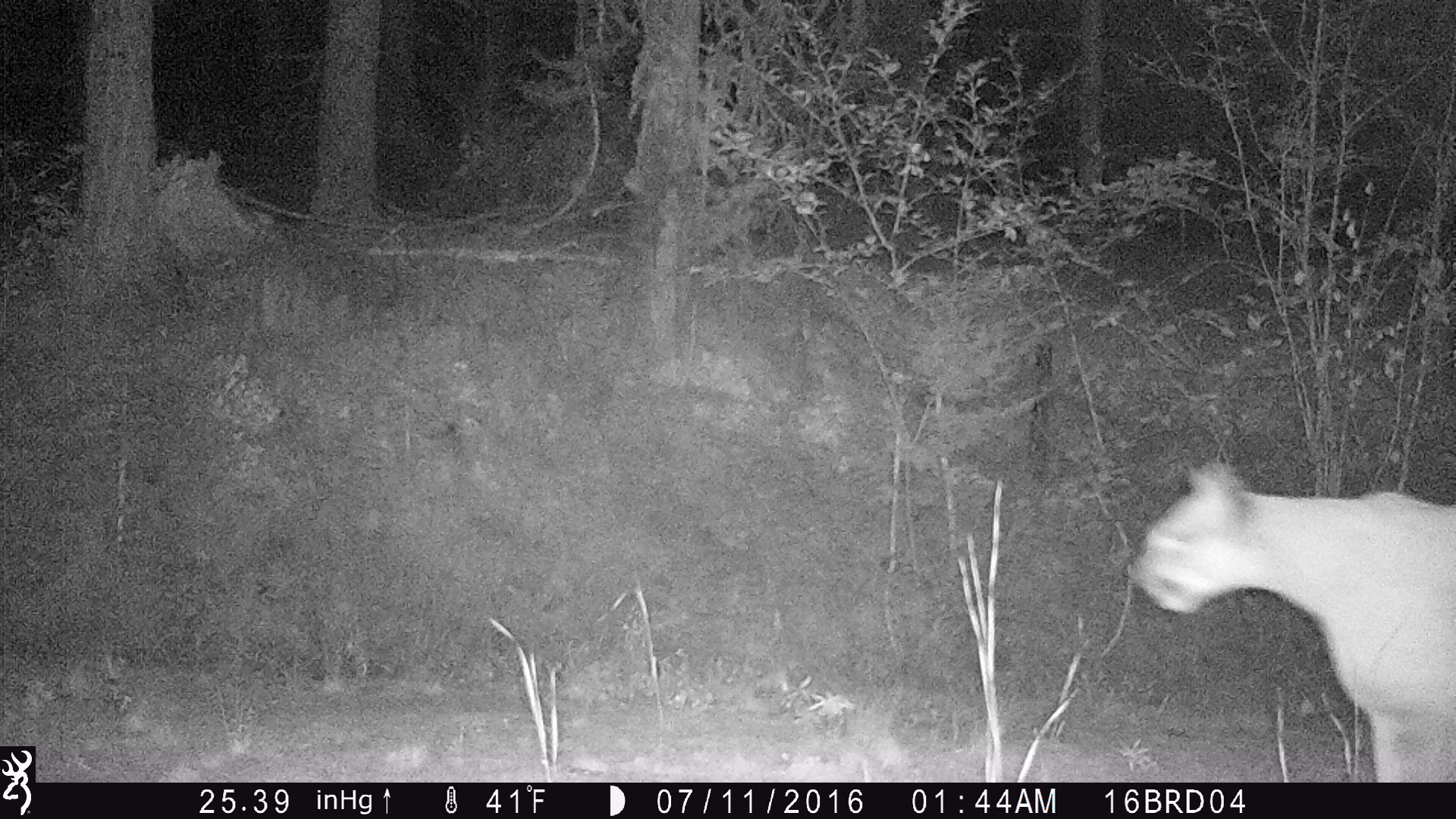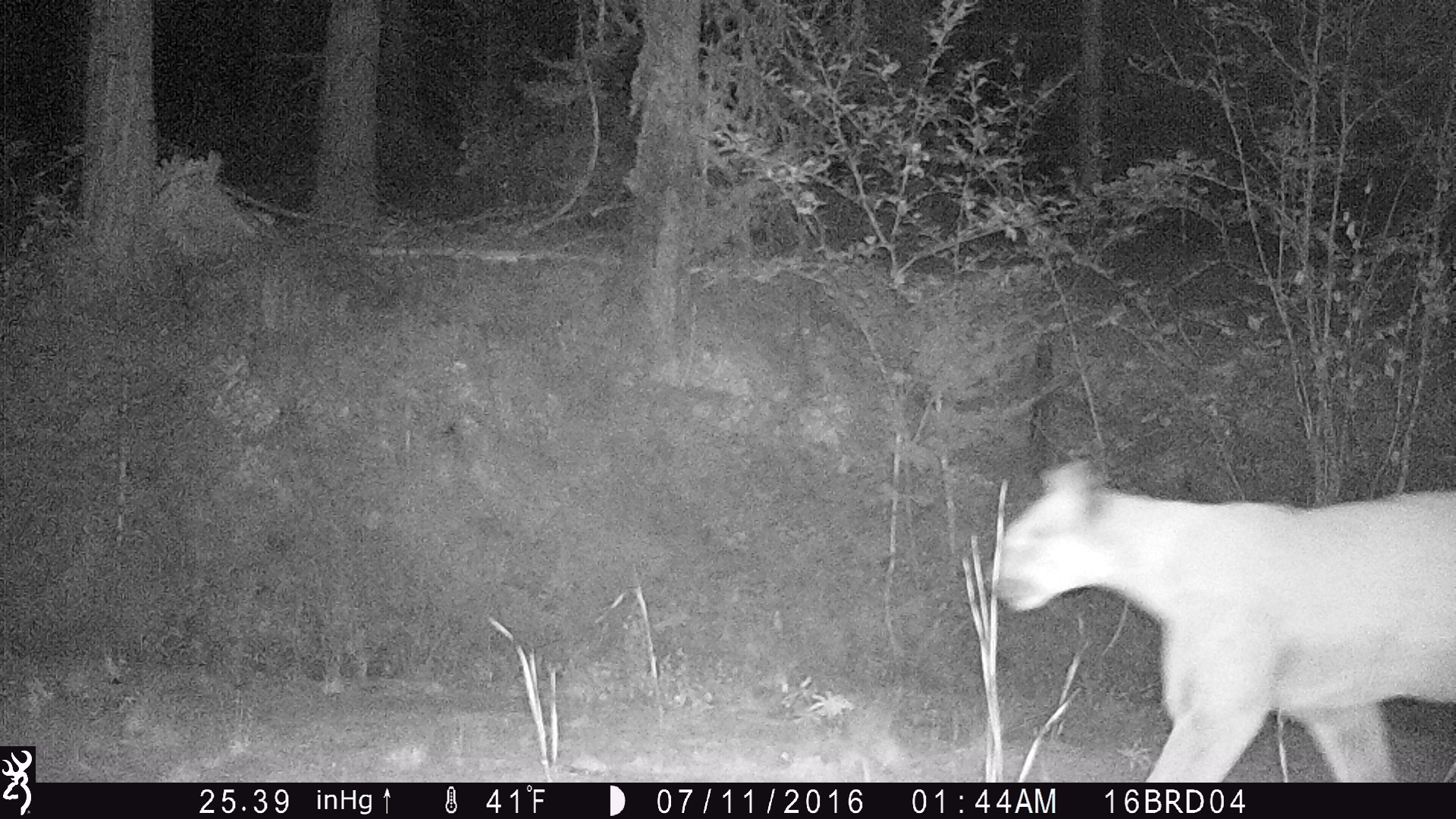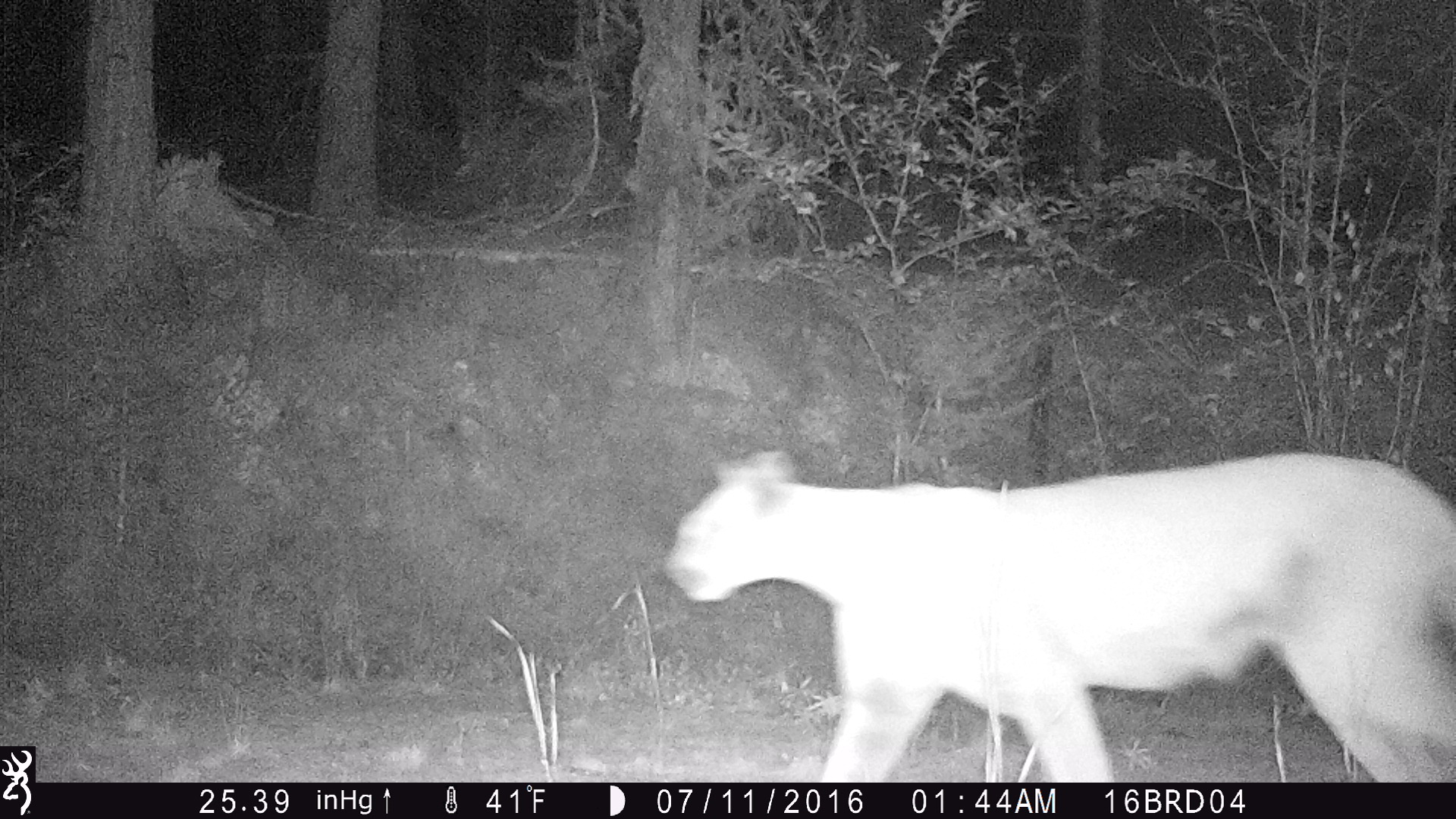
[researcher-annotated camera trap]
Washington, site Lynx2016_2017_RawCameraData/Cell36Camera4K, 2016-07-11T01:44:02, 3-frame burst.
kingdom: Animalia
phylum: Chordata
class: Mammalia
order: Carnivora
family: Felidae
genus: Puma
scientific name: Puma concolor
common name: mountain lion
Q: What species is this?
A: Puma concolor (mountain lion).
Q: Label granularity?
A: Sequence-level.